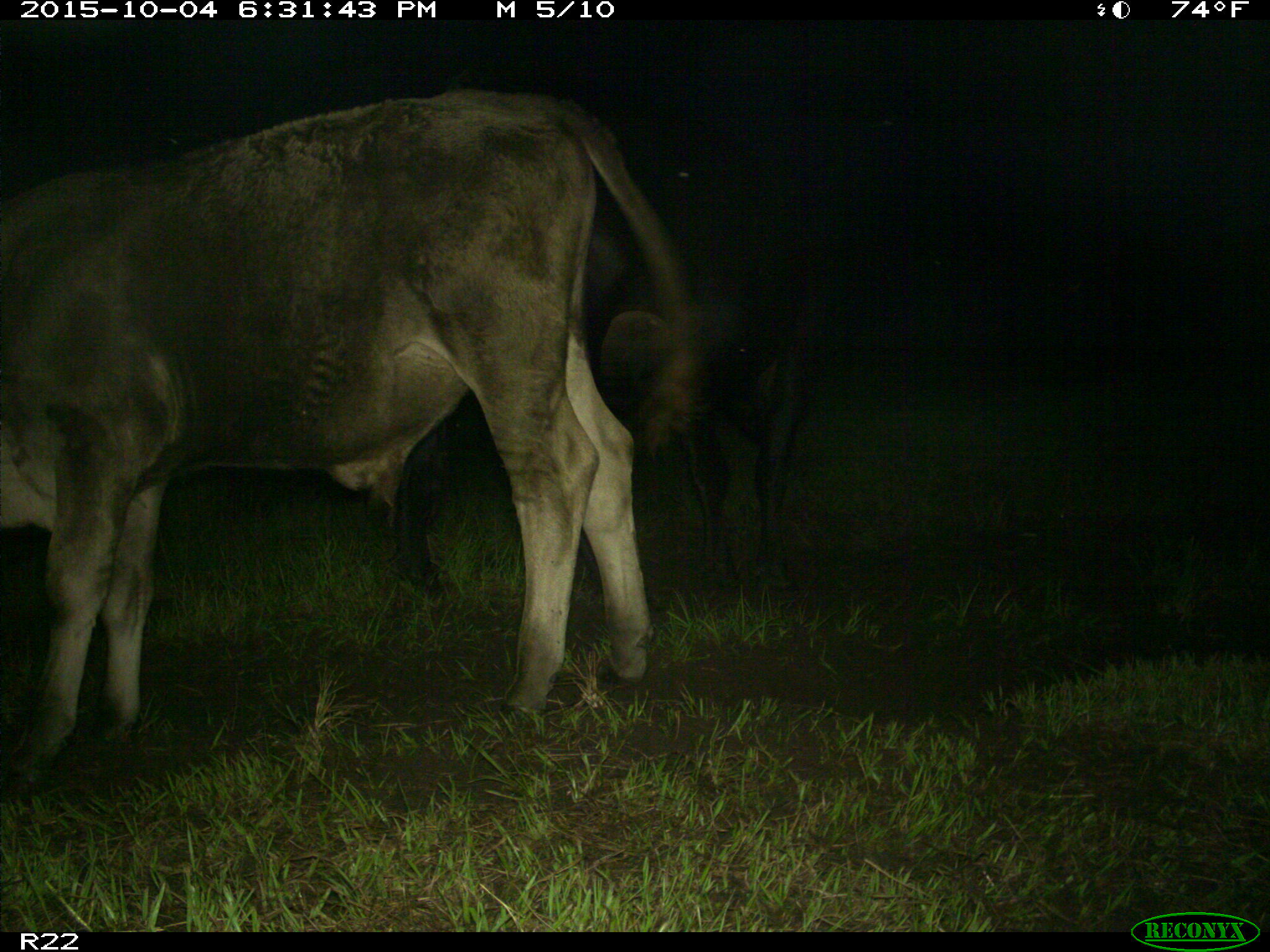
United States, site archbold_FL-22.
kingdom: Animalia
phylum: Chordata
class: Mammalia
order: Artiodactyla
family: Bovidae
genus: Bos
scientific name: Bos taurus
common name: domestic cow